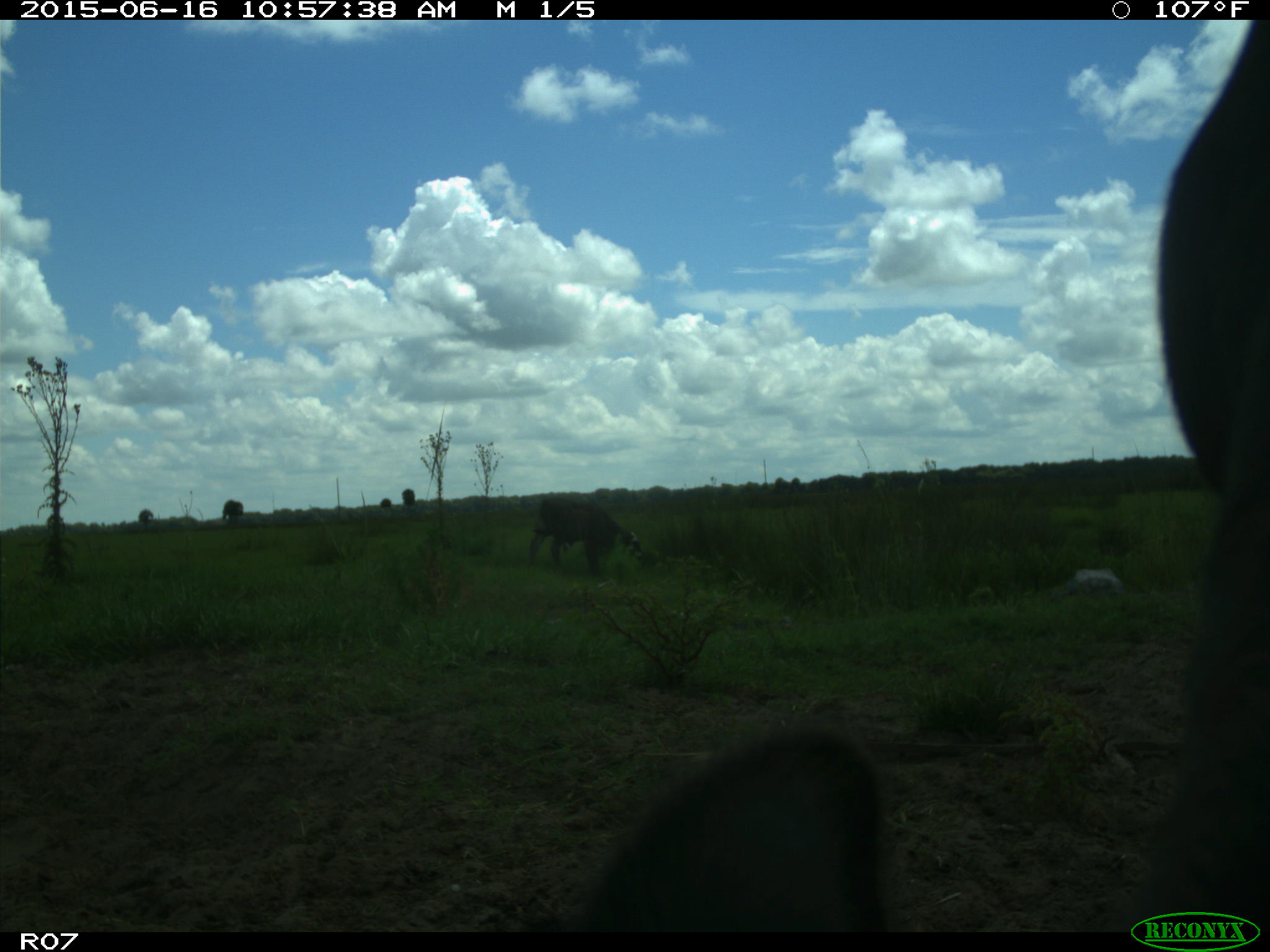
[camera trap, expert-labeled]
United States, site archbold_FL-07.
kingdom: Animalia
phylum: Chordata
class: Mammalia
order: Artiodactyla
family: Bovidae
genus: Bos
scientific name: Bos taurus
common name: domestic cow